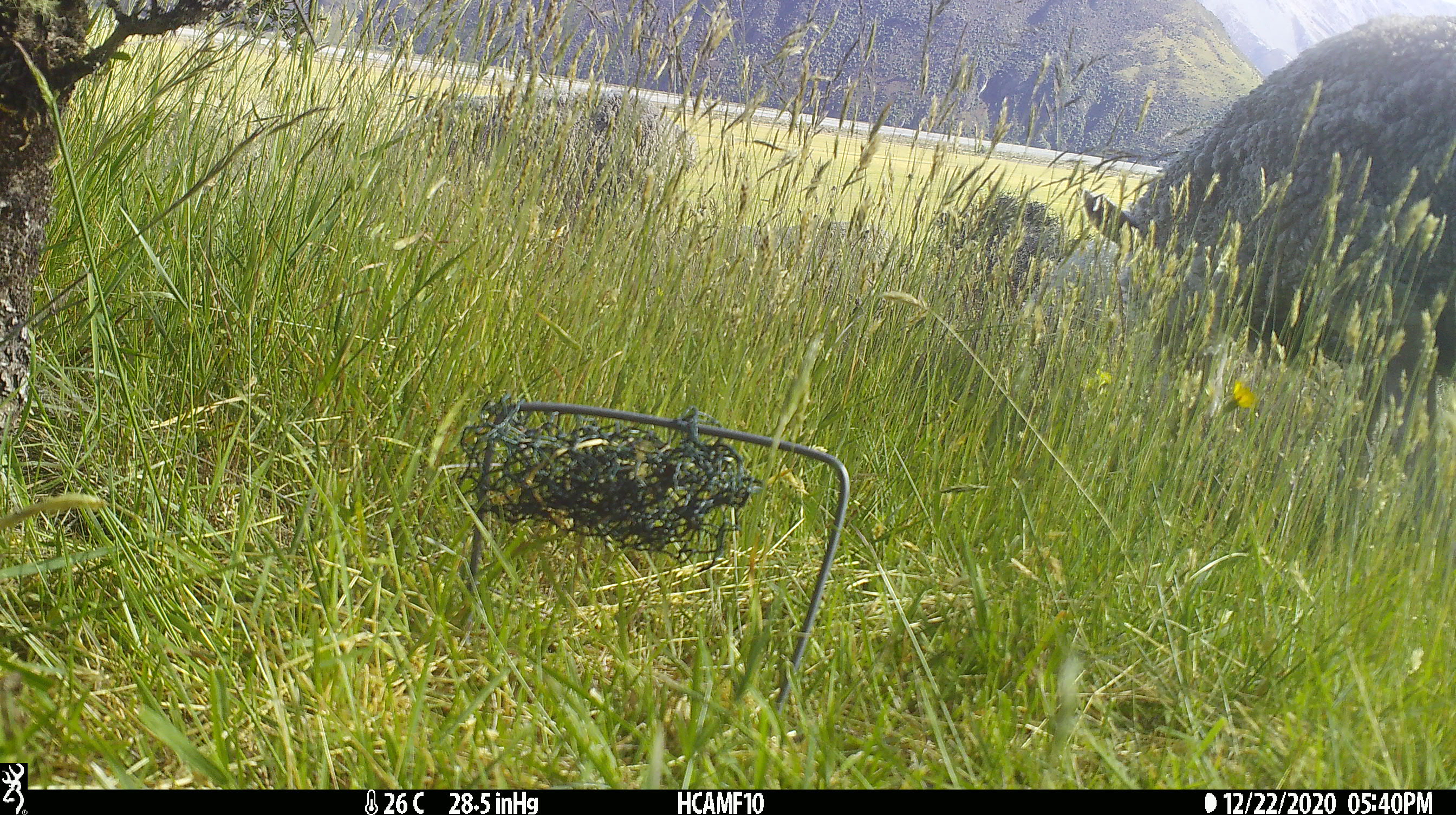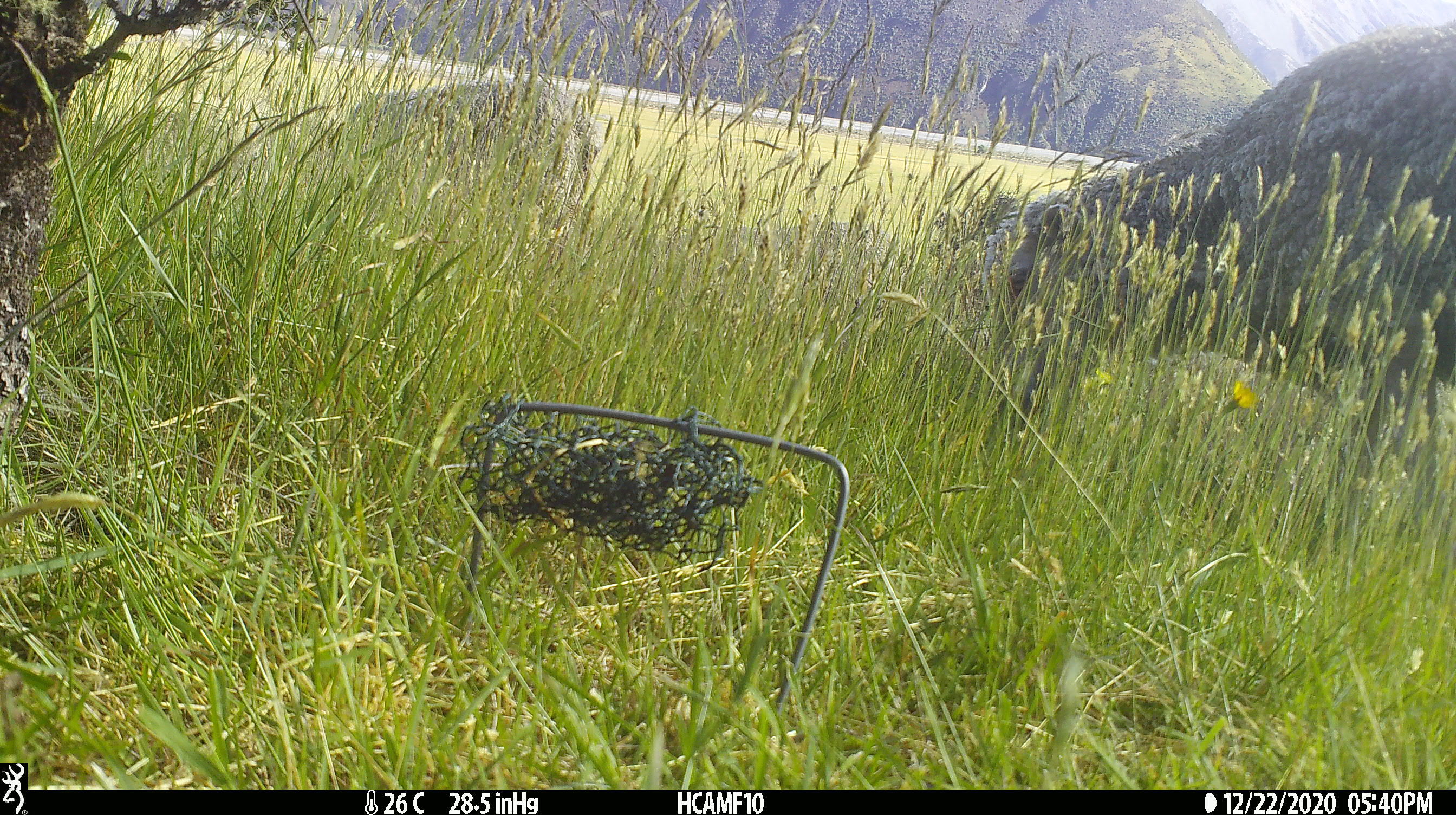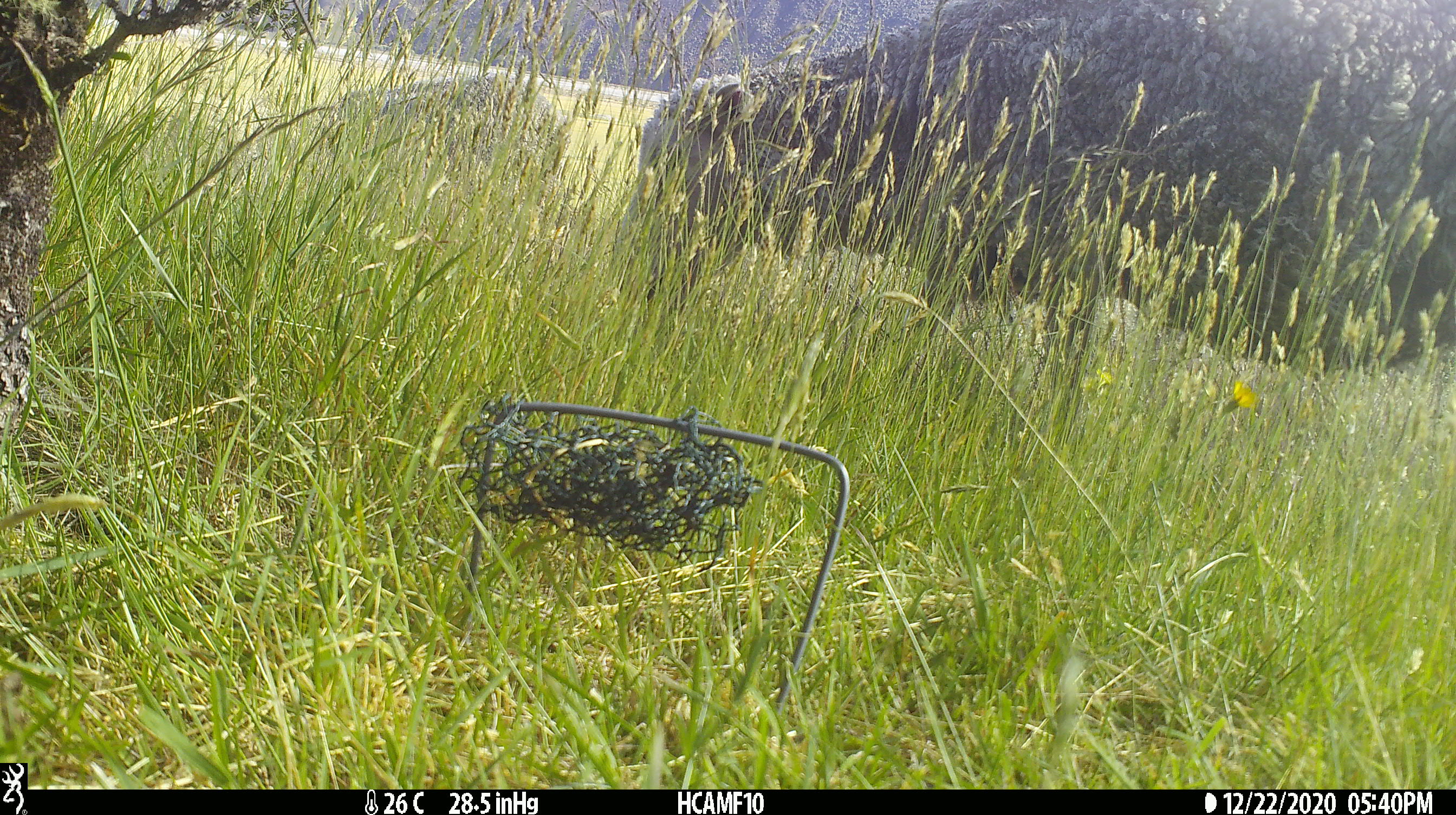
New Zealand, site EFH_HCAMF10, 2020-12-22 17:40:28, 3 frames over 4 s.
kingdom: Animalia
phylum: Chordata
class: Mammalia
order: Artiodactyla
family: Bovidae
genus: Ovis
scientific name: Ovis aries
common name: domestic sheep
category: sheep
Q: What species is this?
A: Sheep (domestic sheep) (Ovis aries).